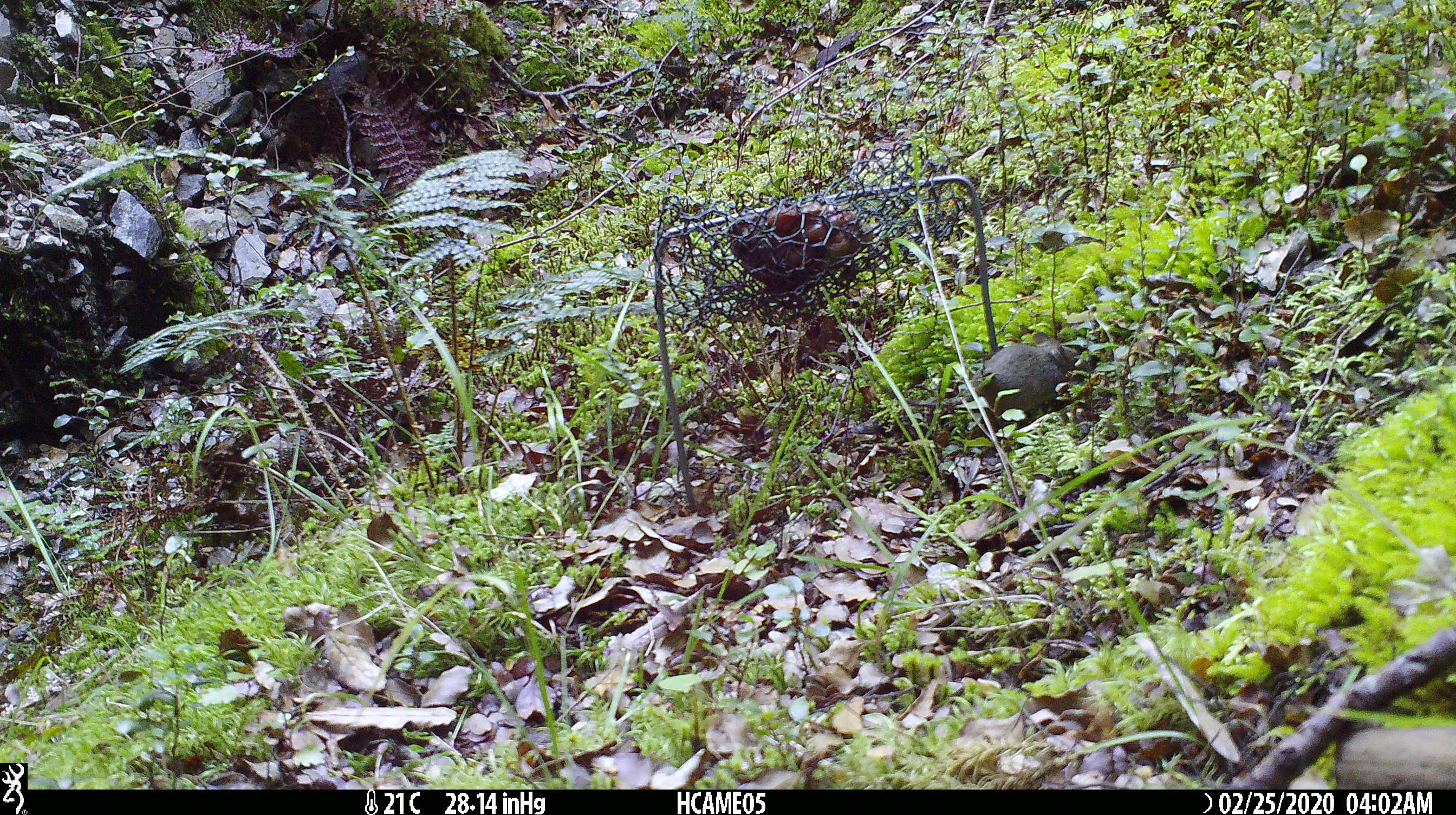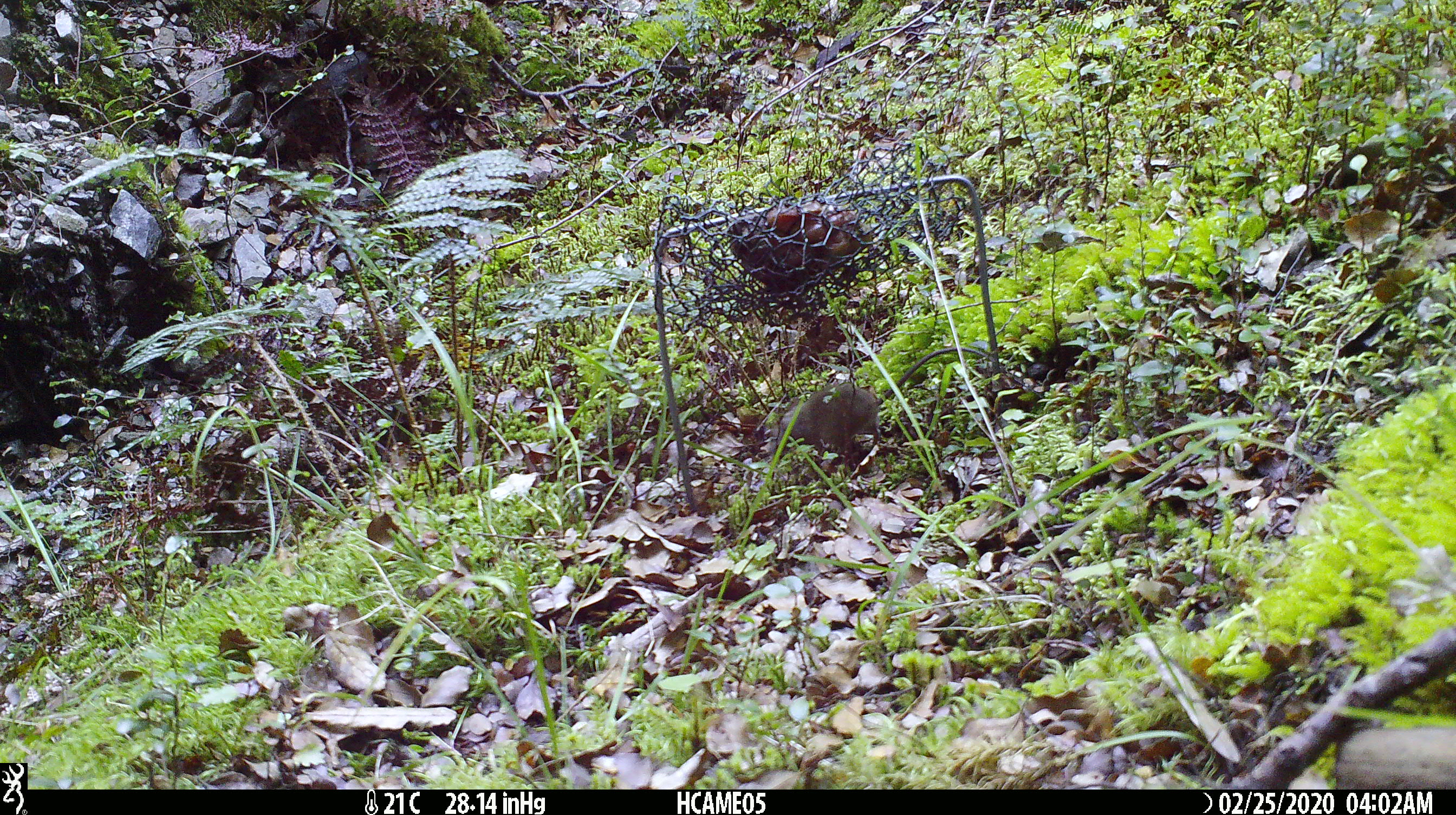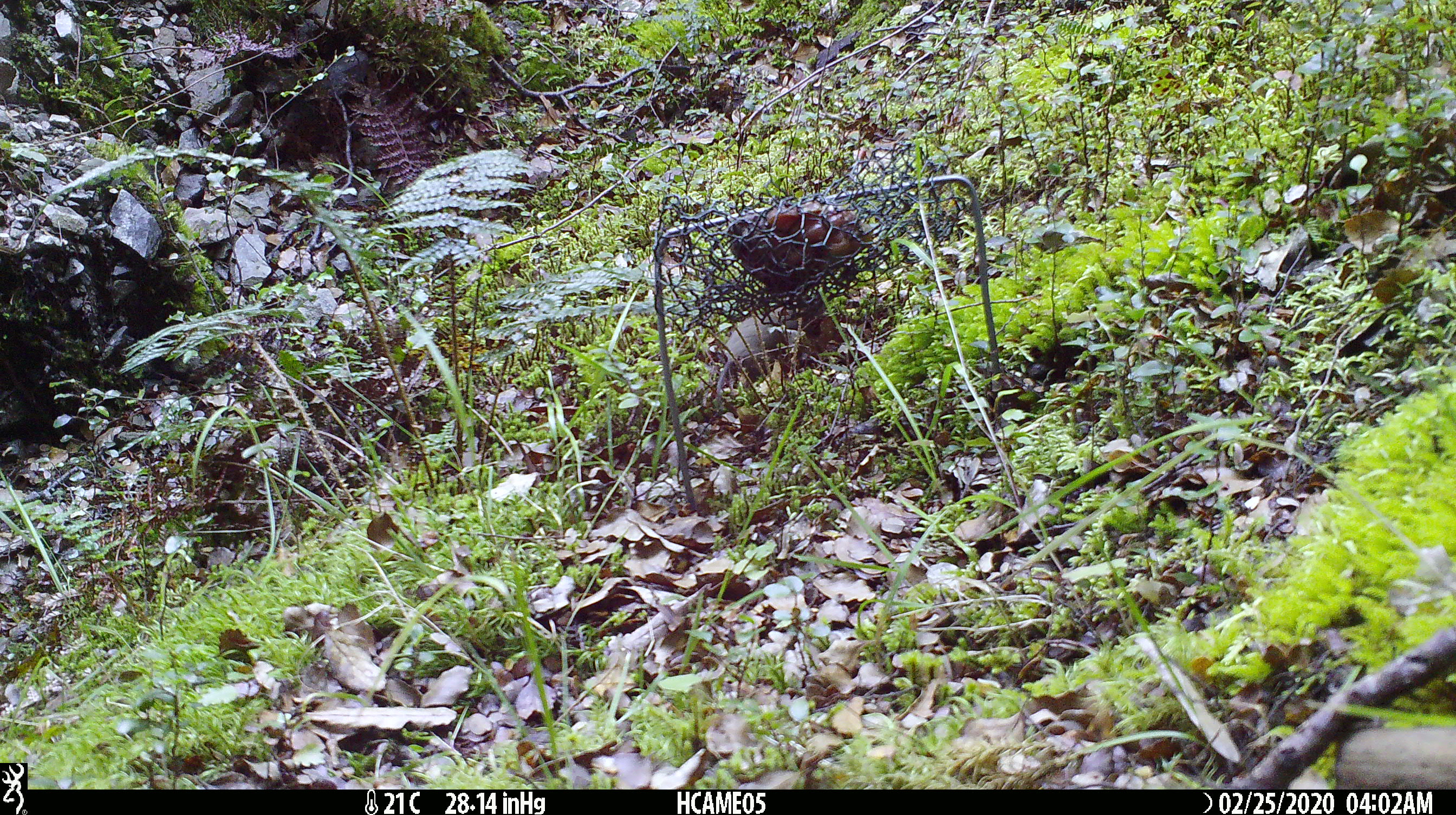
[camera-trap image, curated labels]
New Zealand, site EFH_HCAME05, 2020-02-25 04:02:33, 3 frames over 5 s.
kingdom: Animalia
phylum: Chordata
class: Mammalia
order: Rodentia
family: Muridae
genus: Mus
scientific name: Mus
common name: mouse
Mouse (Mus).